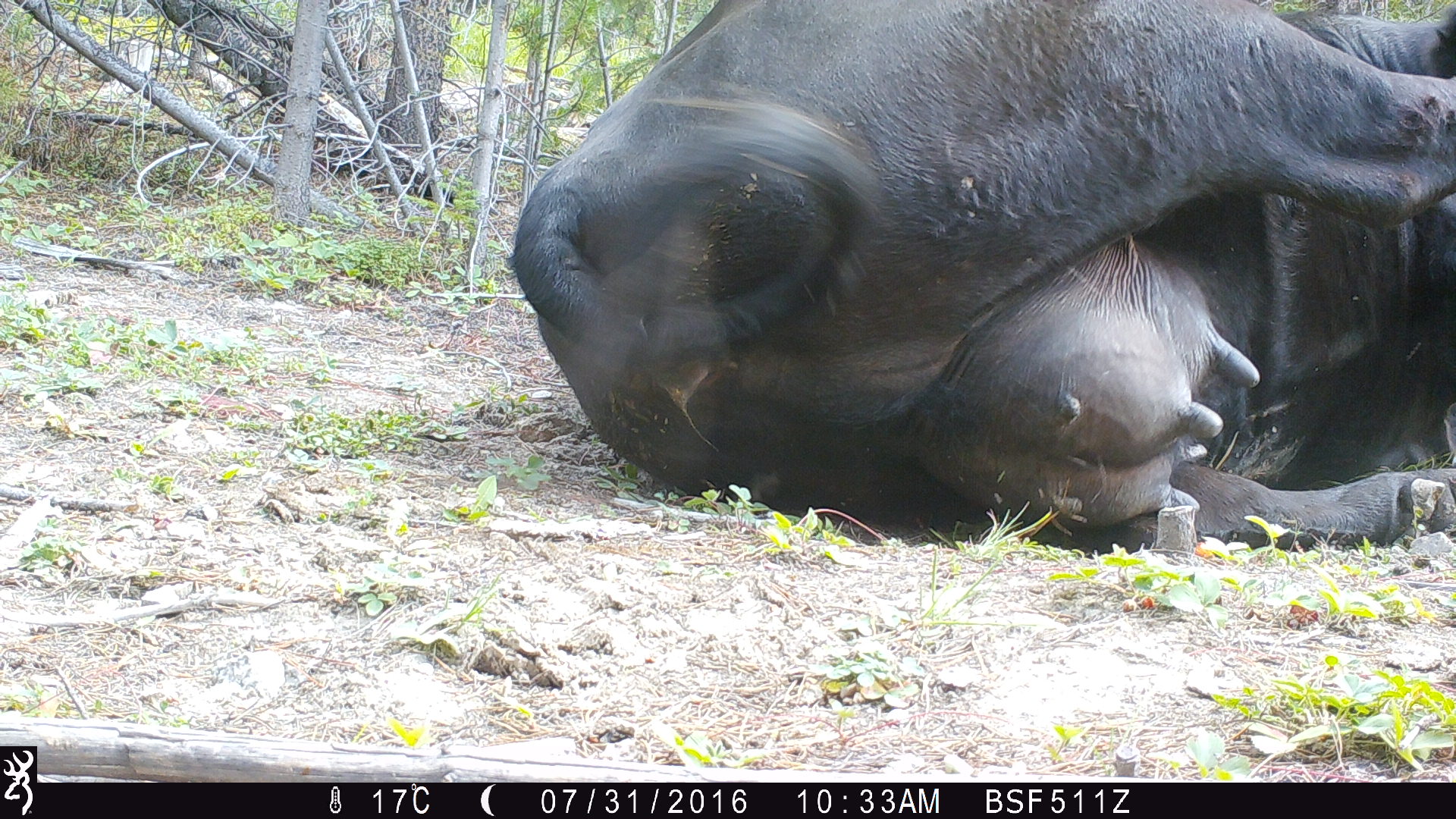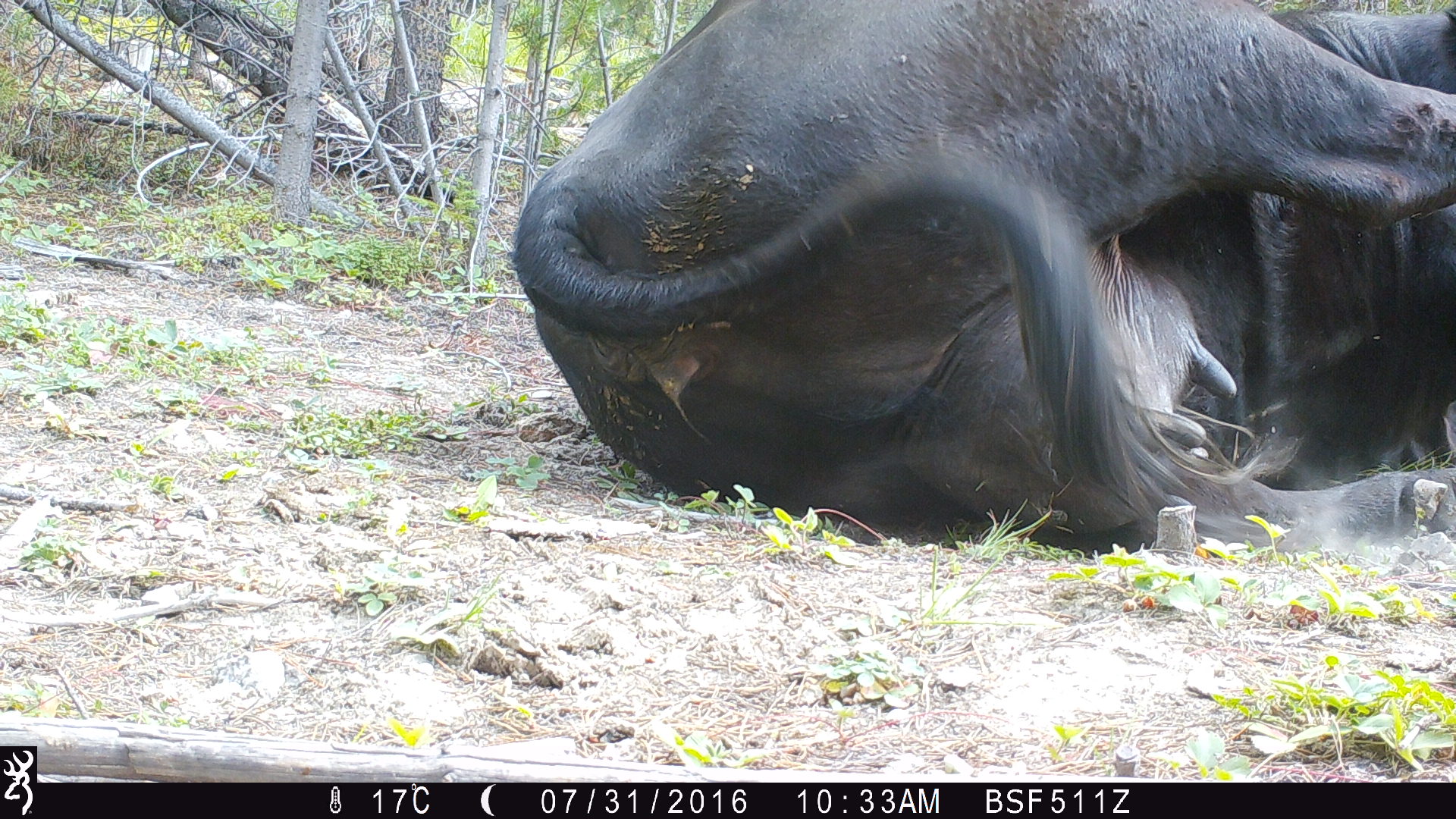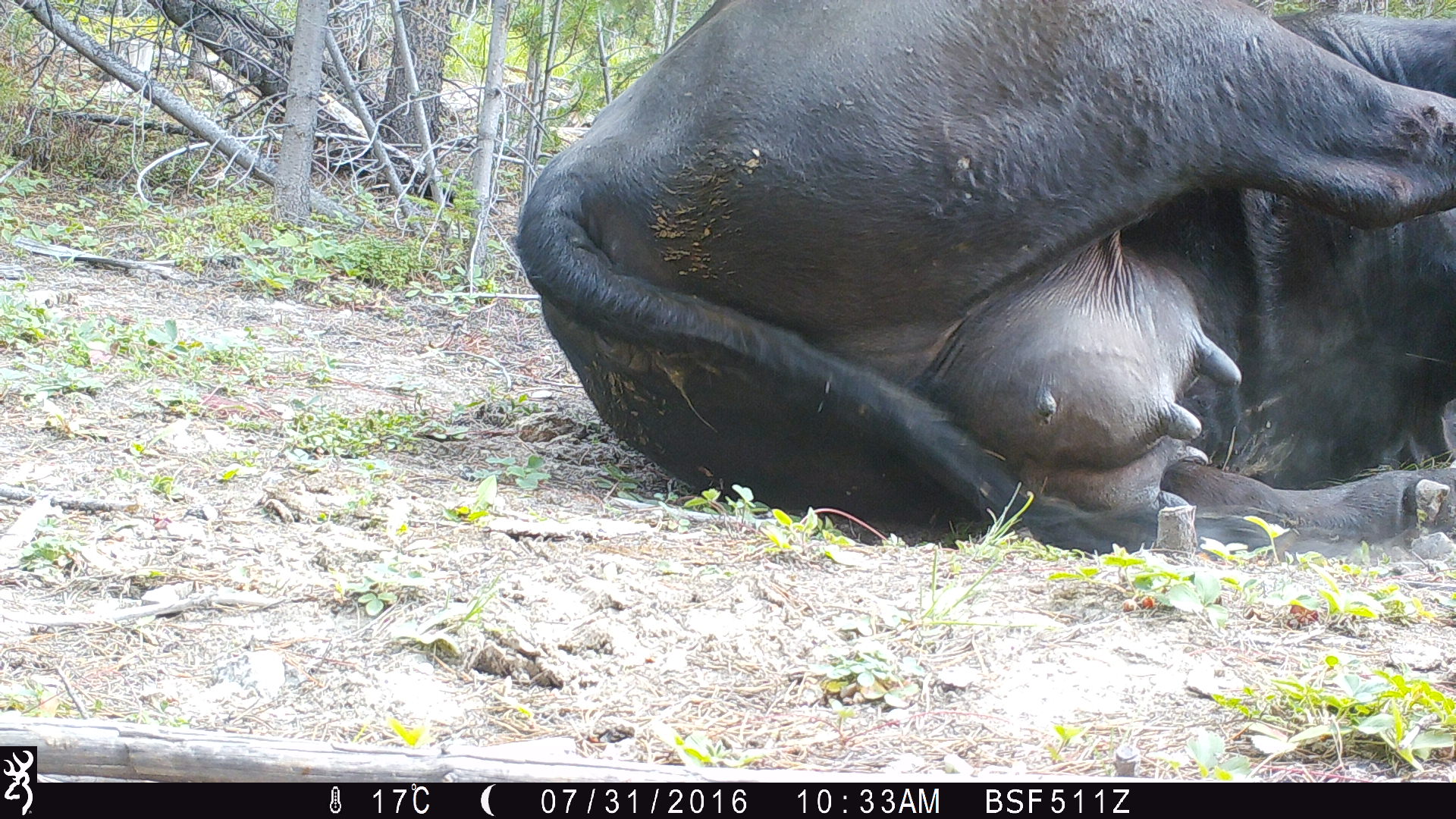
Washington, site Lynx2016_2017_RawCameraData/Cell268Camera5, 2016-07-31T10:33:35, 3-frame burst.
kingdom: Animalia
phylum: Chordata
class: Mammalia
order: Artiodactyla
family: Bovidae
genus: Bos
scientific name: Bos taurus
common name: domestic cattle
Domestic cattle (Bos taurus). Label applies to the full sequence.